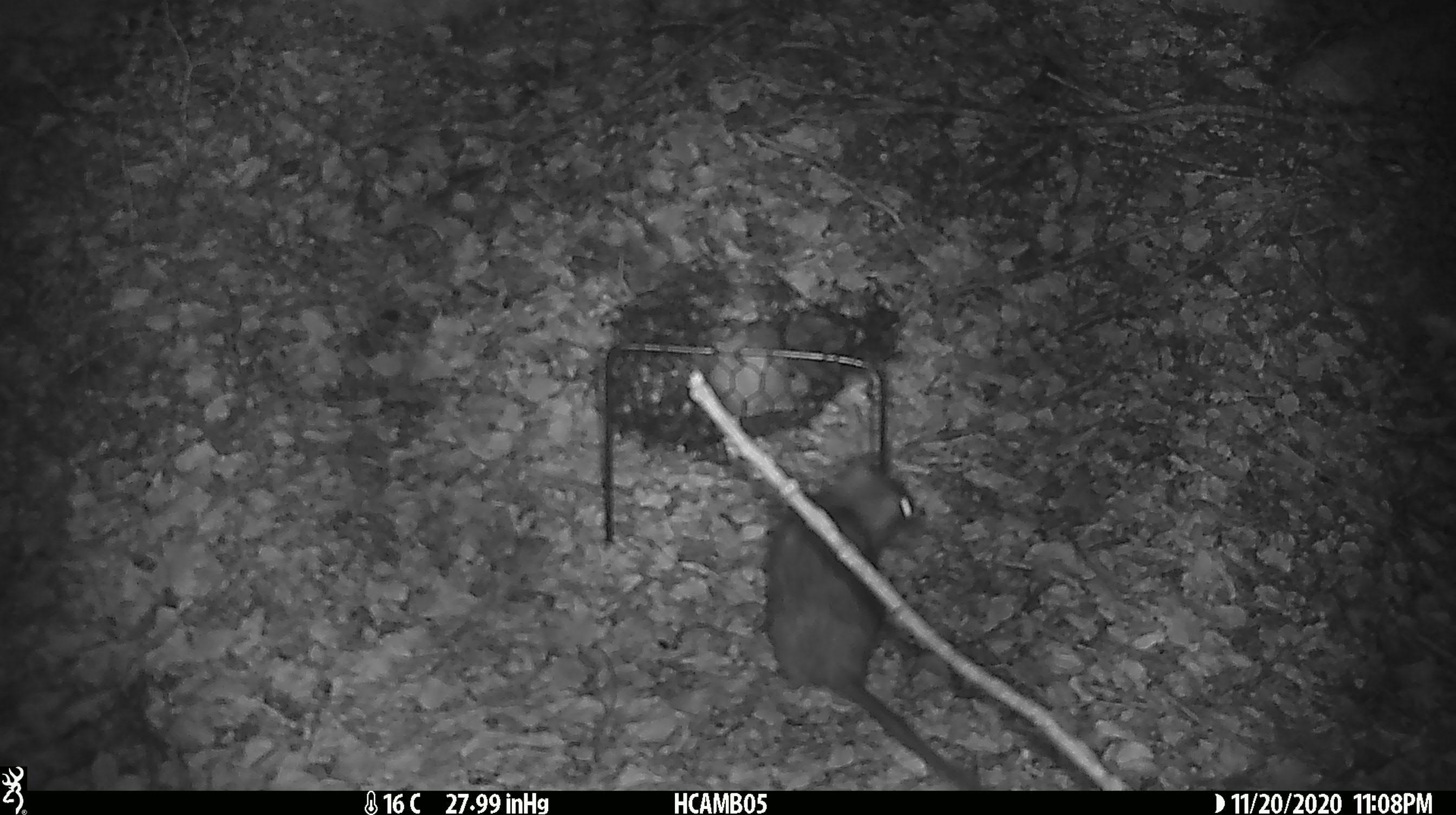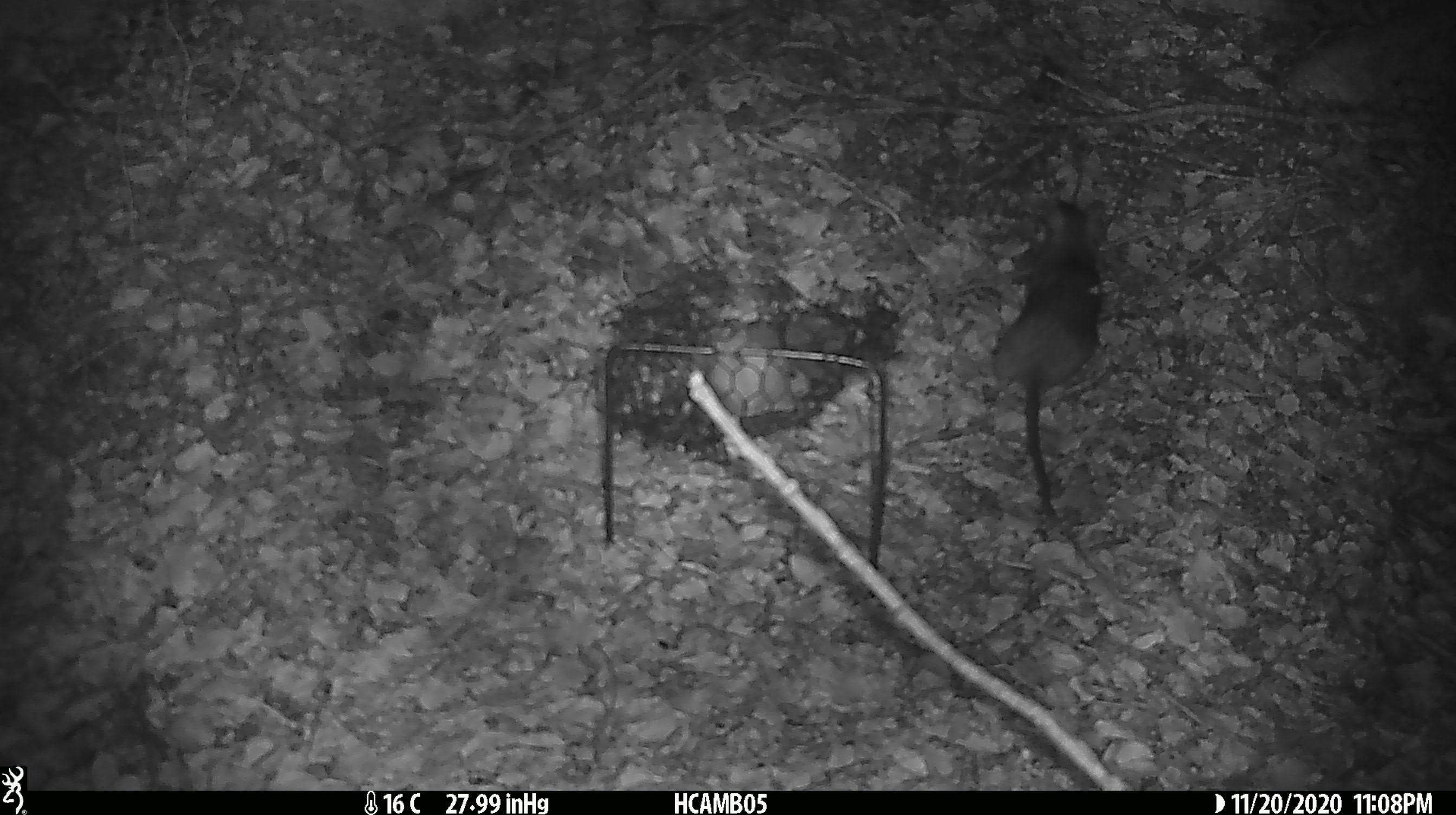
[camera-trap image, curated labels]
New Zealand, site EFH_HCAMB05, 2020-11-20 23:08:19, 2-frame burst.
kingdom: Animalia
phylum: Chordata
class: Mammalia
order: Rodentia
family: Muridae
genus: Rattus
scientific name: Rattus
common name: rat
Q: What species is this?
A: Rat (Rattus).